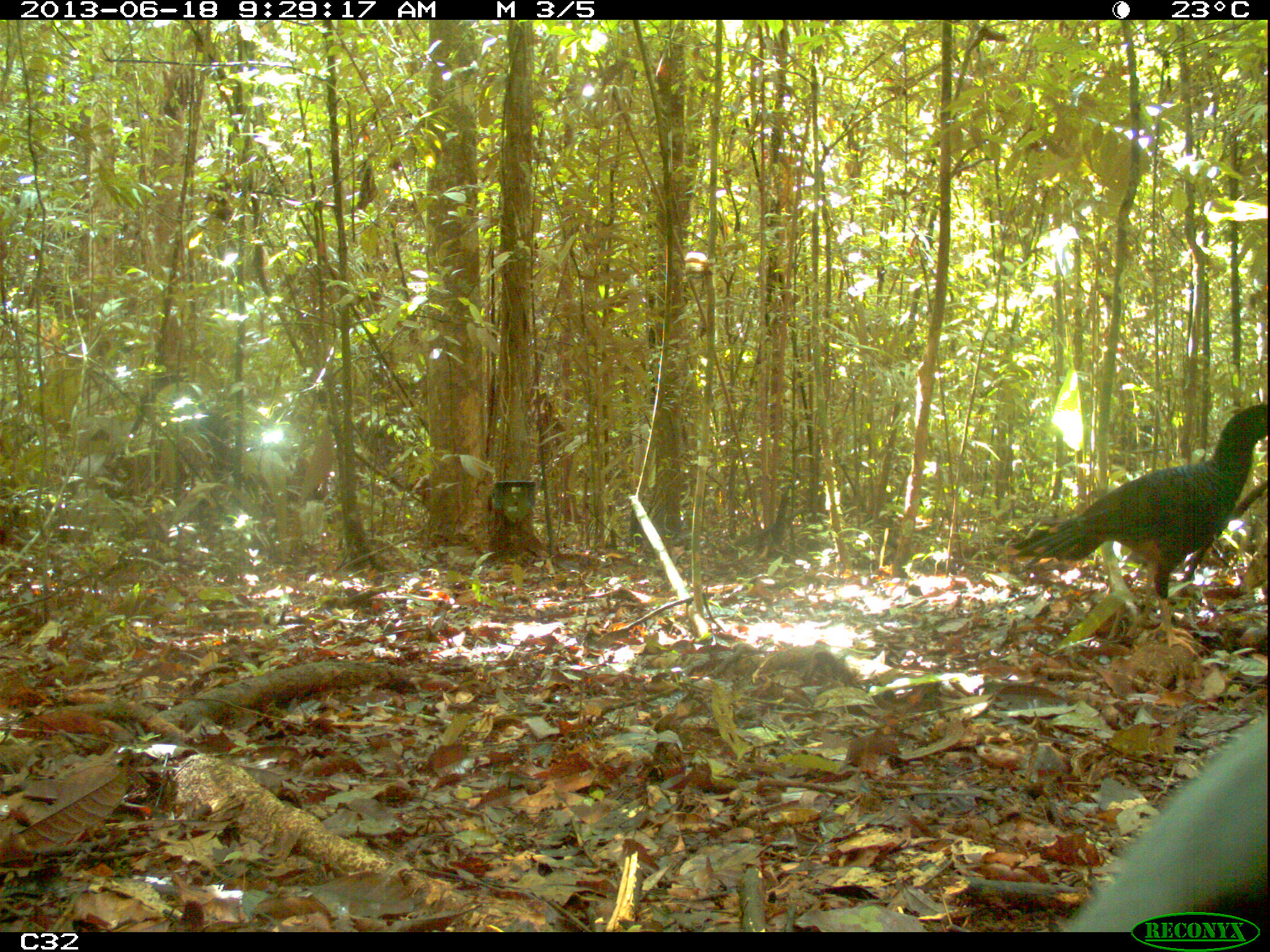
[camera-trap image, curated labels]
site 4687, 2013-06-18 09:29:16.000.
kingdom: Animalia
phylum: Chordata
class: Aves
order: Galliformes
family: Cracidae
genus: Mitu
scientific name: Mitu tomentosum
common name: crestless curassow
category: mitu tomentosa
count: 1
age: adult